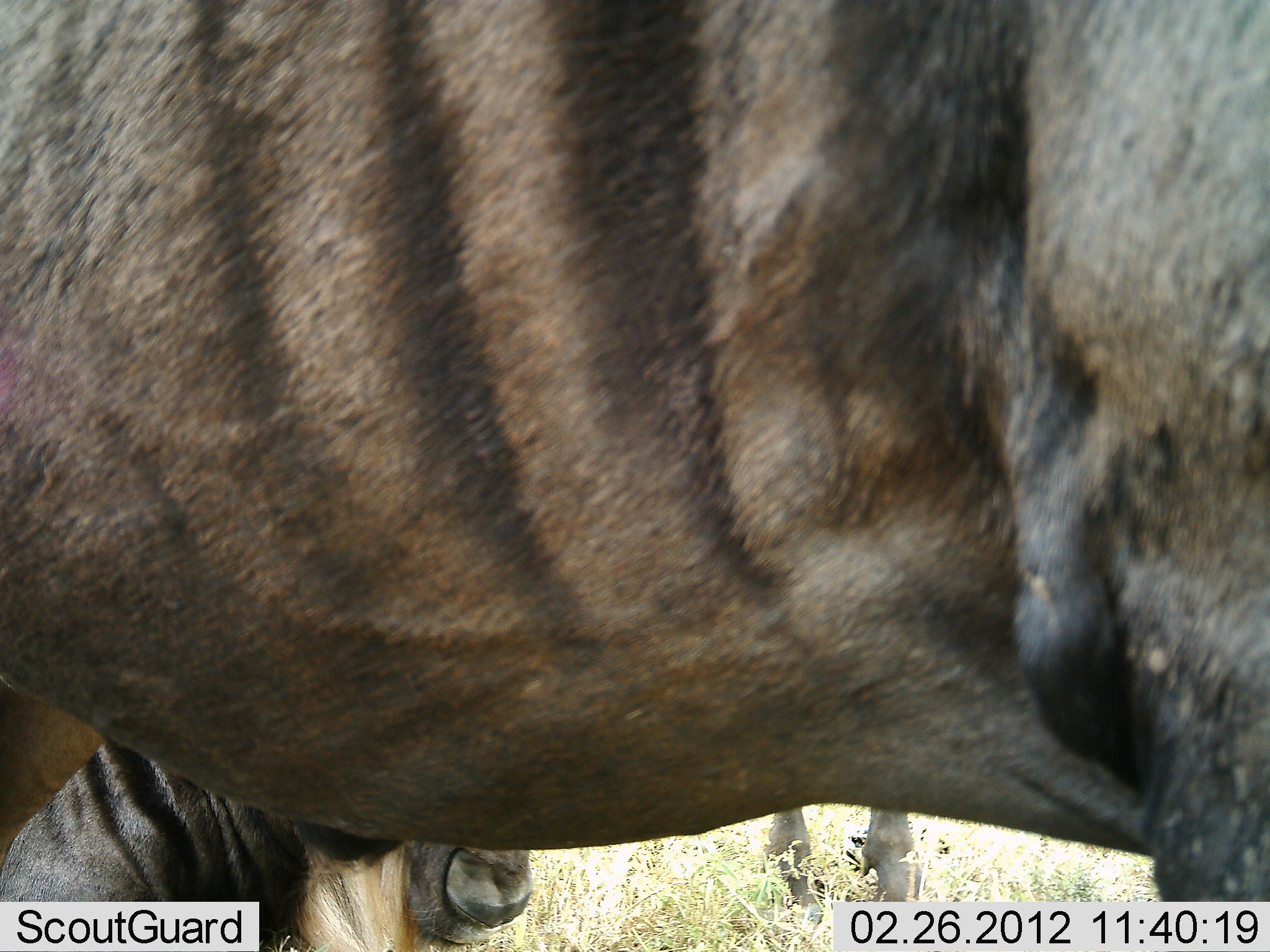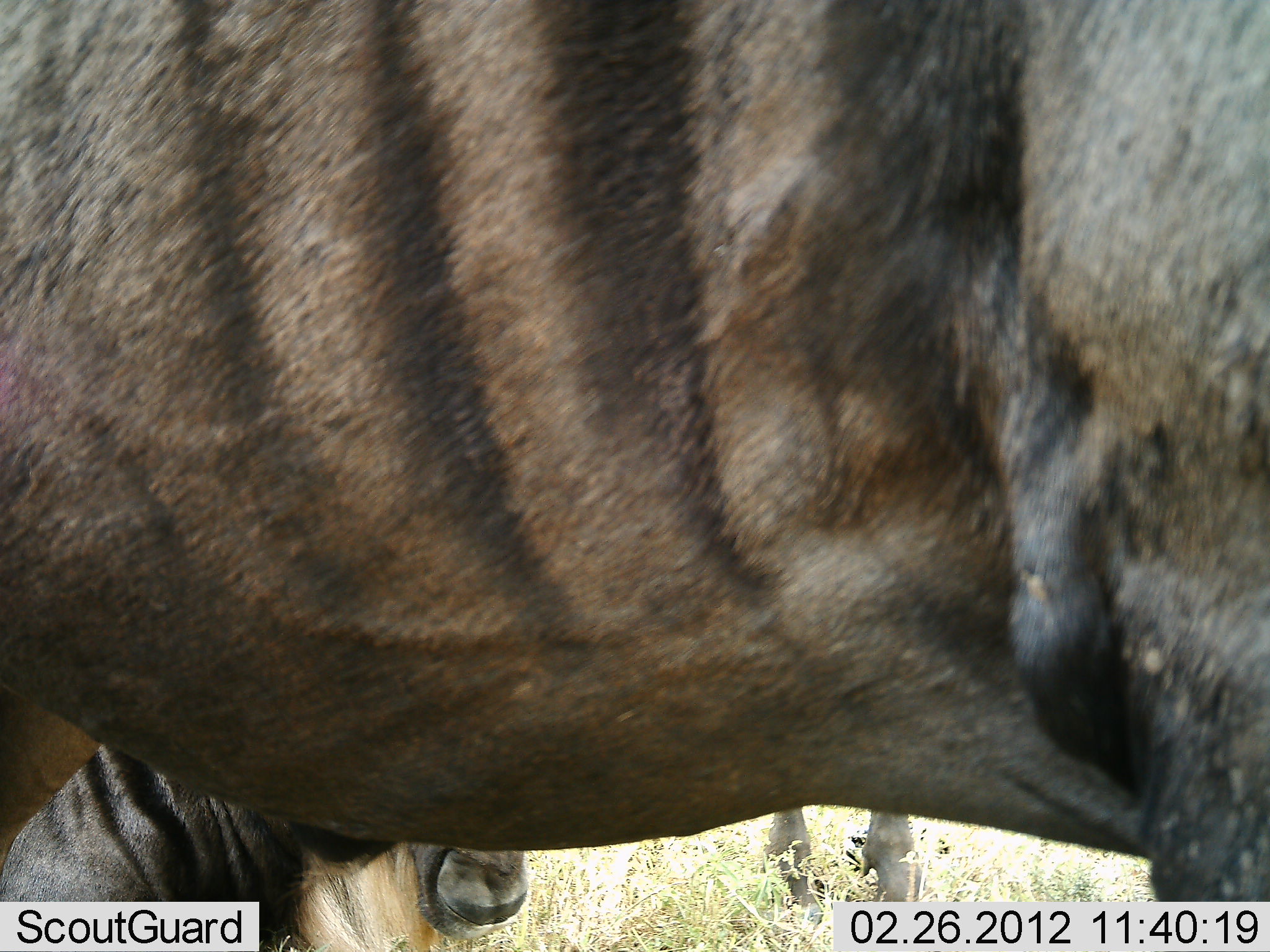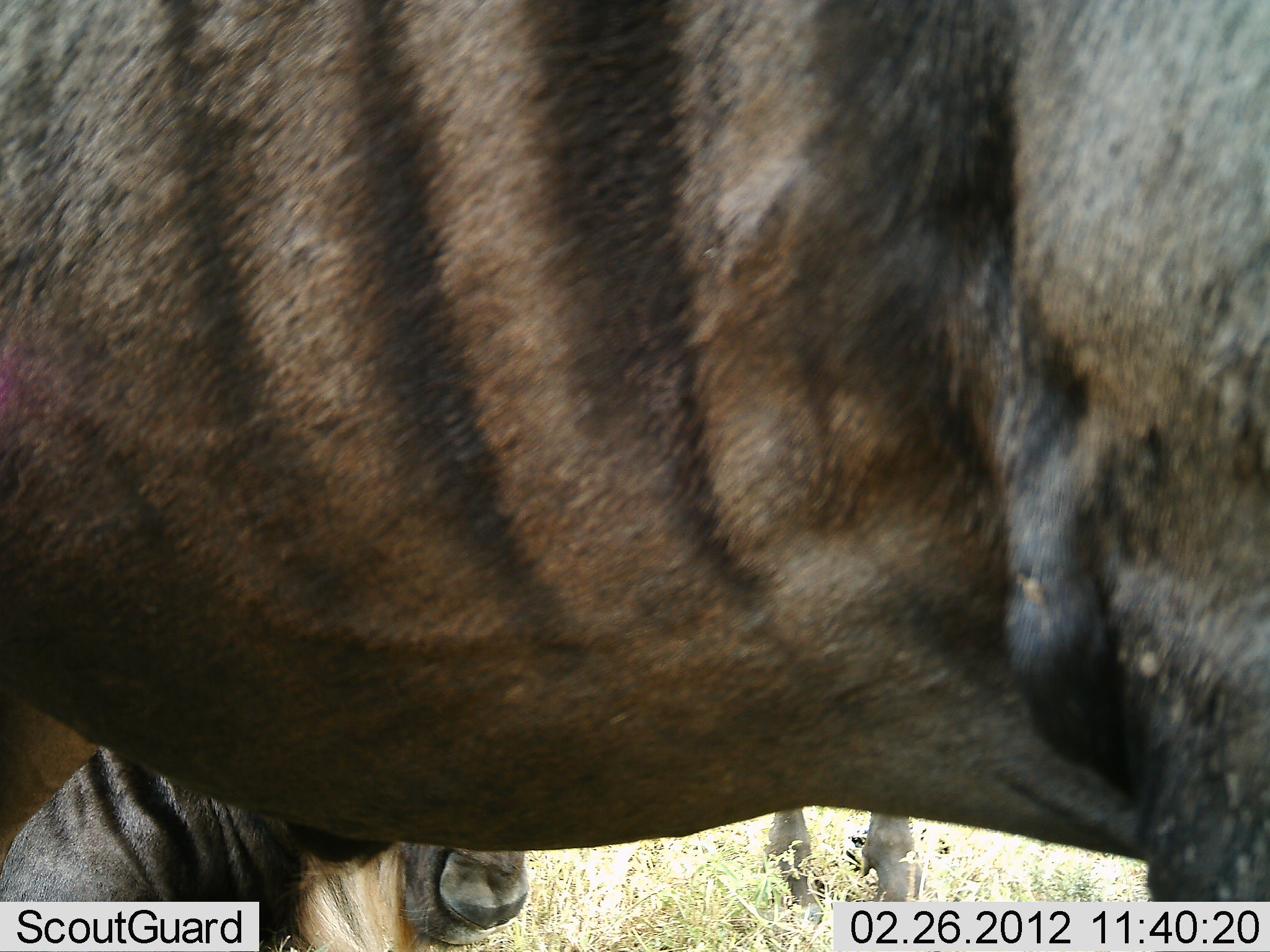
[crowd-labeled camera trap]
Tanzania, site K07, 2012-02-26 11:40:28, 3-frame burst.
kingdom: Animalia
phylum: Chordata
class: Mammalia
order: Artiodactyla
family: Bovidae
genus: Connochaetes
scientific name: Connochaetes taurinus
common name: blue wildebeest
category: wildebeest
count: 3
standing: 91%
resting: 55%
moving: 0%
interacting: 0%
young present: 0%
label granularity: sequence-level